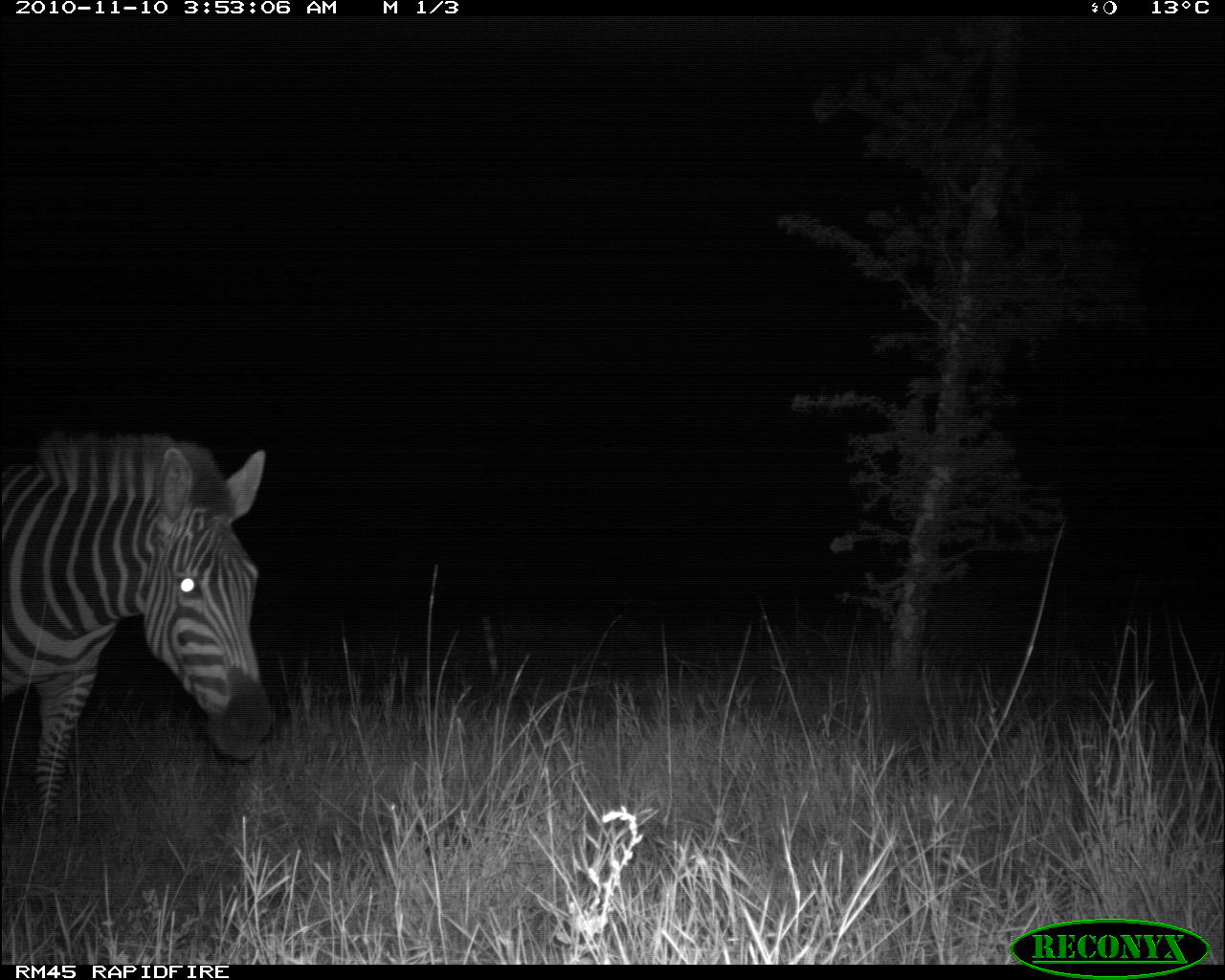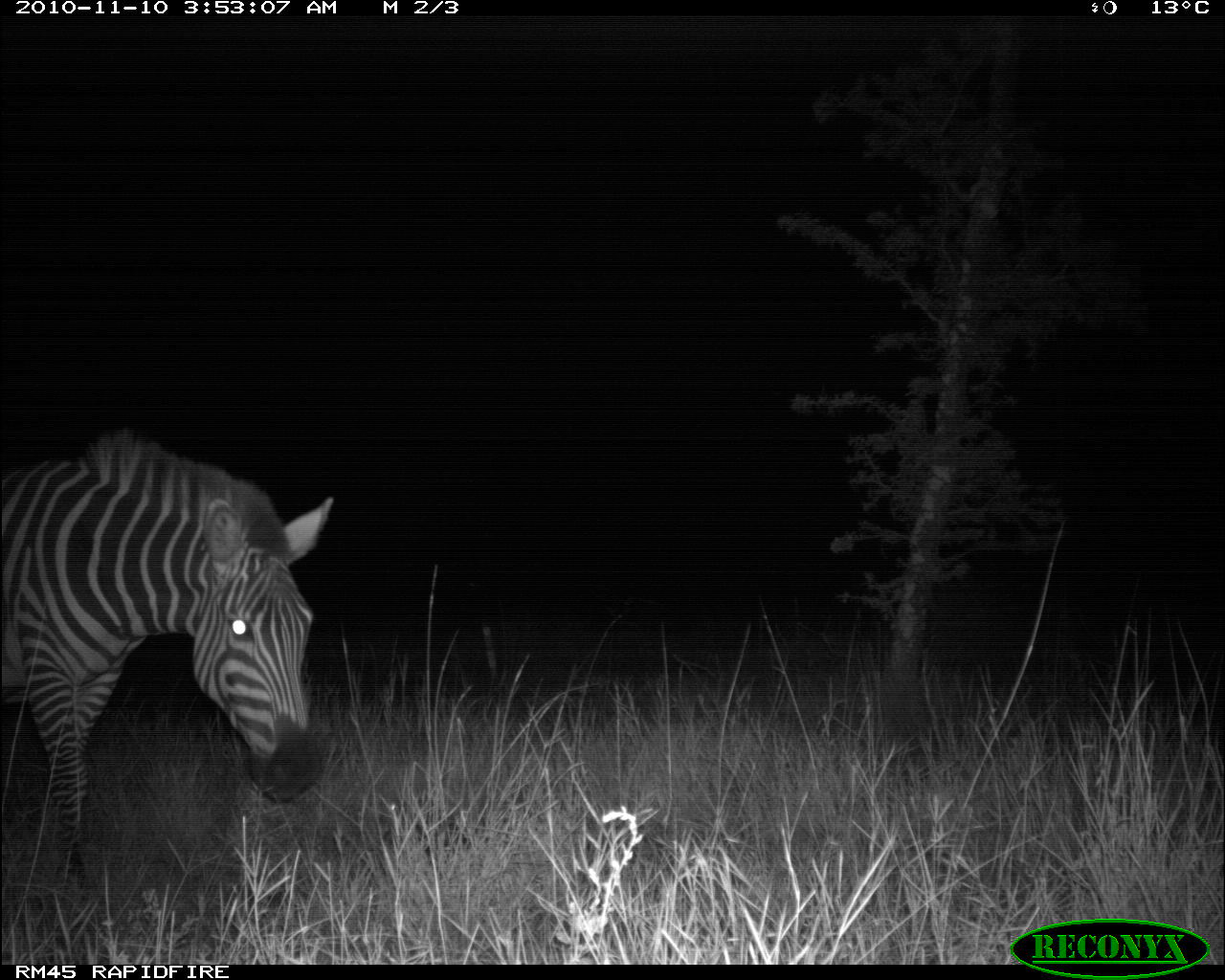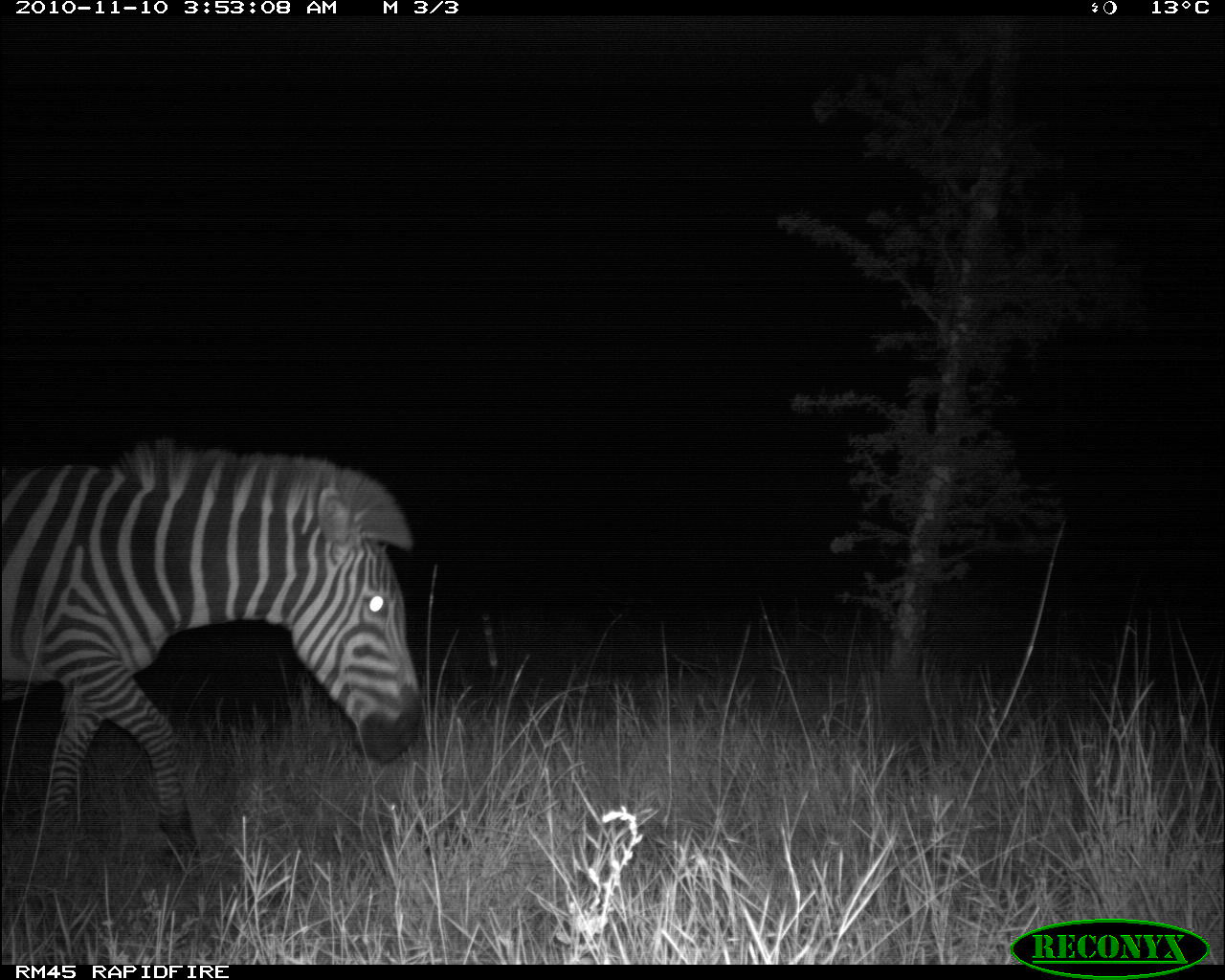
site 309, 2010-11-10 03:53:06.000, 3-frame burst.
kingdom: Animalia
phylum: Chordata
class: Mammalia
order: Perissodactyla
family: Equidae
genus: Equus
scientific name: Equus quagga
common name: plains zebra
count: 1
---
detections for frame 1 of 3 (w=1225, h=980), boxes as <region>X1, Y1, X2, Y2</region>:
equus quagga: <region>1, 432, 274, 826</region>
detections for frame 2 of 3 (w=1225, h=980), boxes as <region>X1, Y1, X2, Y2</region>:
equus quagga: <region>0, 427, 333, 889</region>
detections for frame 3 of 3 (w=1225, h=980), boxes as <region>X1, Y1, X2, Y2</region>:
equus quagga: <region>0, 436, 424, 879</region>